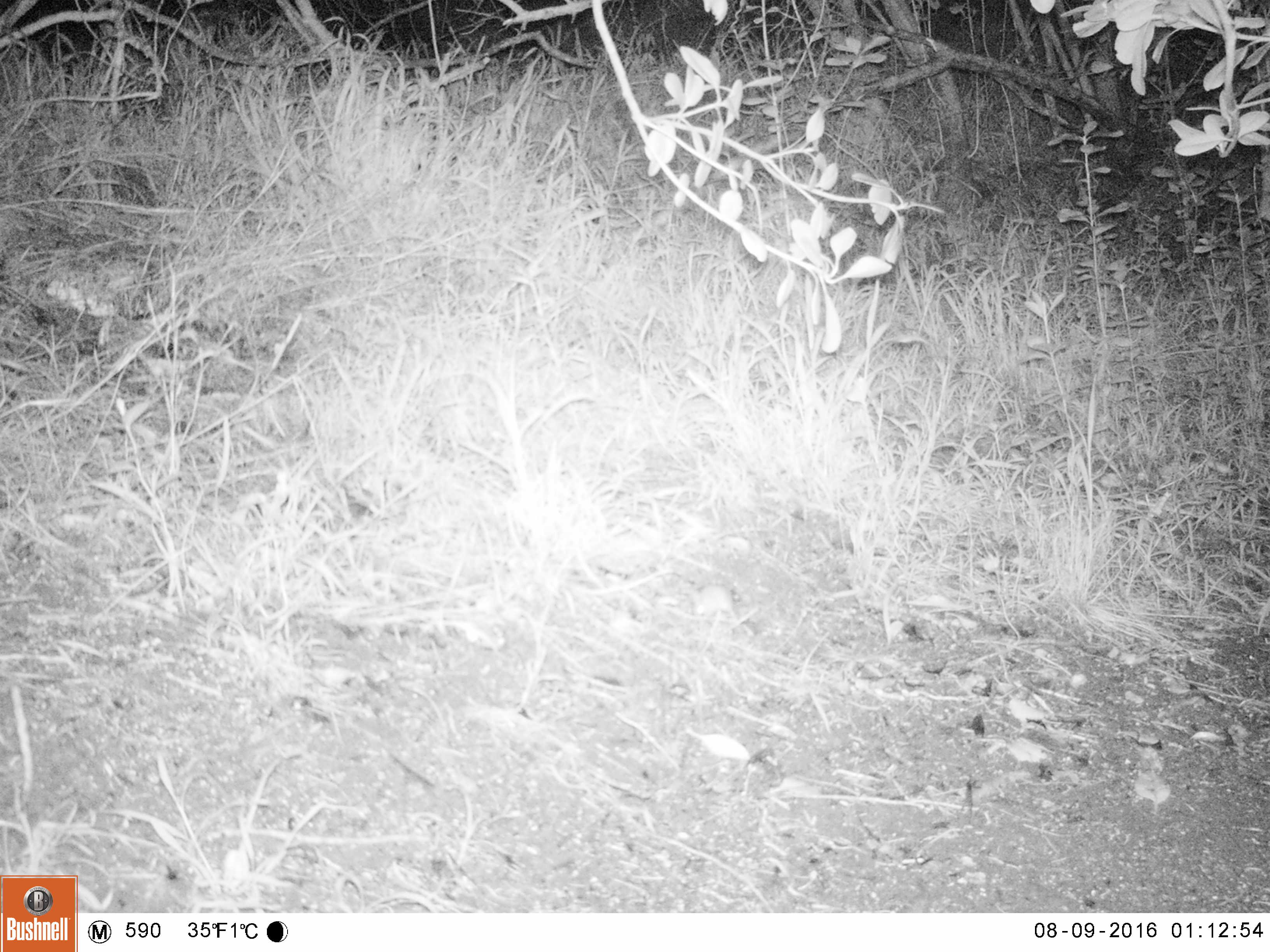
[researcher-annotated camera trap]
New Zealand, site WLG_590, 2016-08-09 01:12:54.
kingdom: Animalia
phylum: Chordata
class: Mammalia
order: Rodentia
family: Muridae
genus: Mus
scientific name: Mus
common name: mouse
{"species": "mouse (Mus)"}